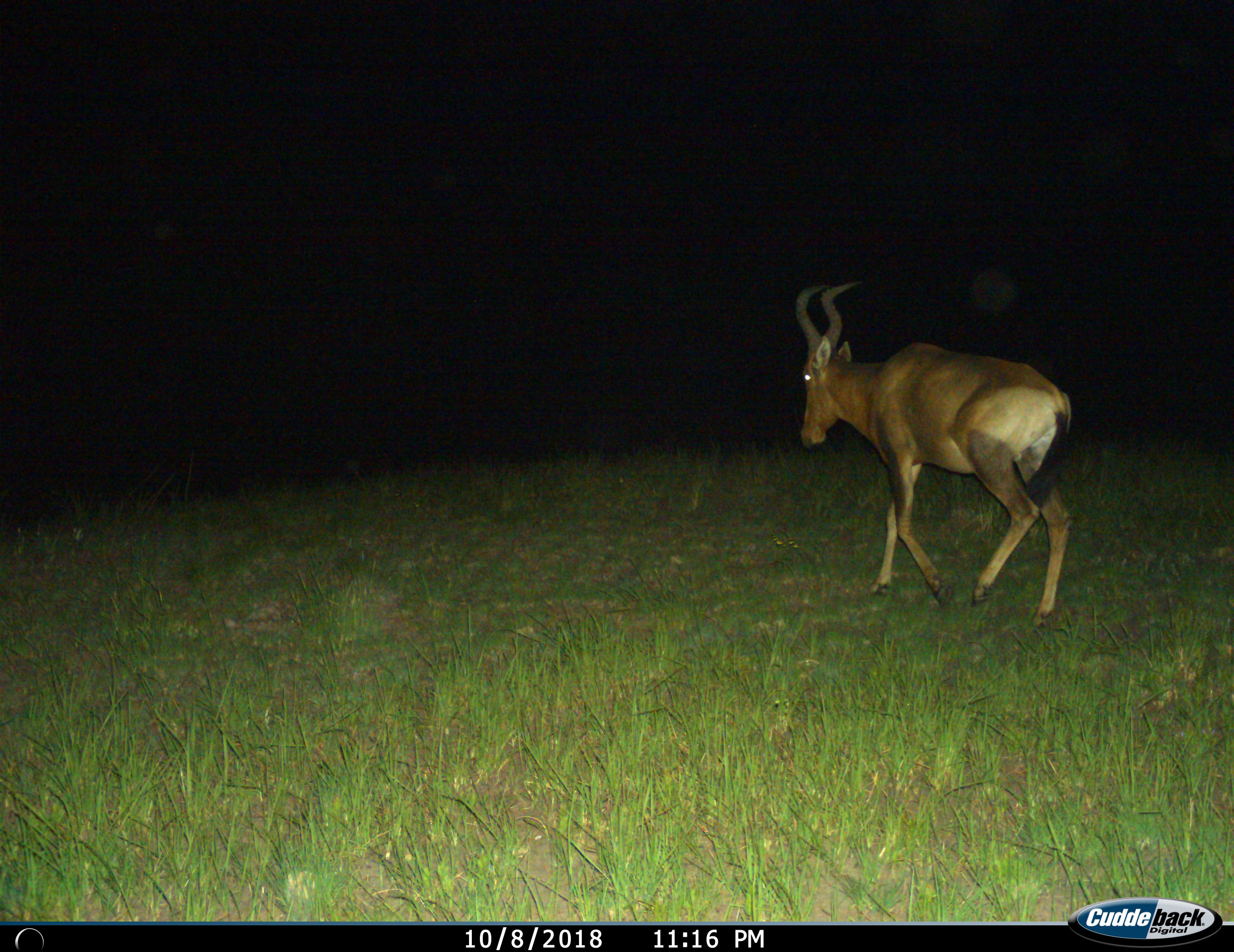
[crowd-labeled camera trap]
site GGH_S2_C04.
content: unidentified animal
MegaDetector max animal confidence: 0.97